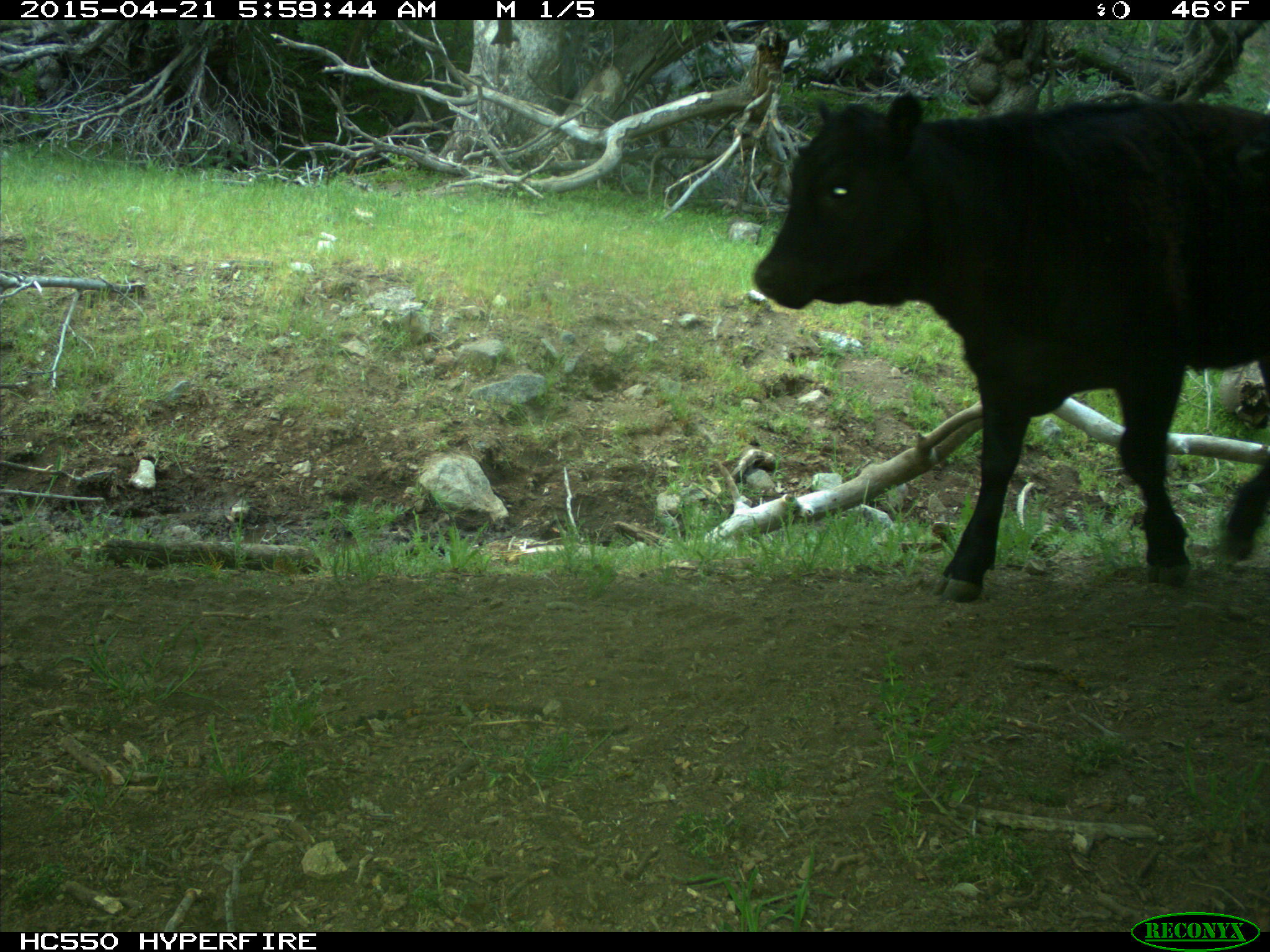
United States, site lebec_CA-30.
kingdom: Animalia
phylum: Chordata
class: Mammalia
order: Artiodactyla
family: Bovidae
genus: Bos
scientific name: Bos taurus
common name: domestic cow